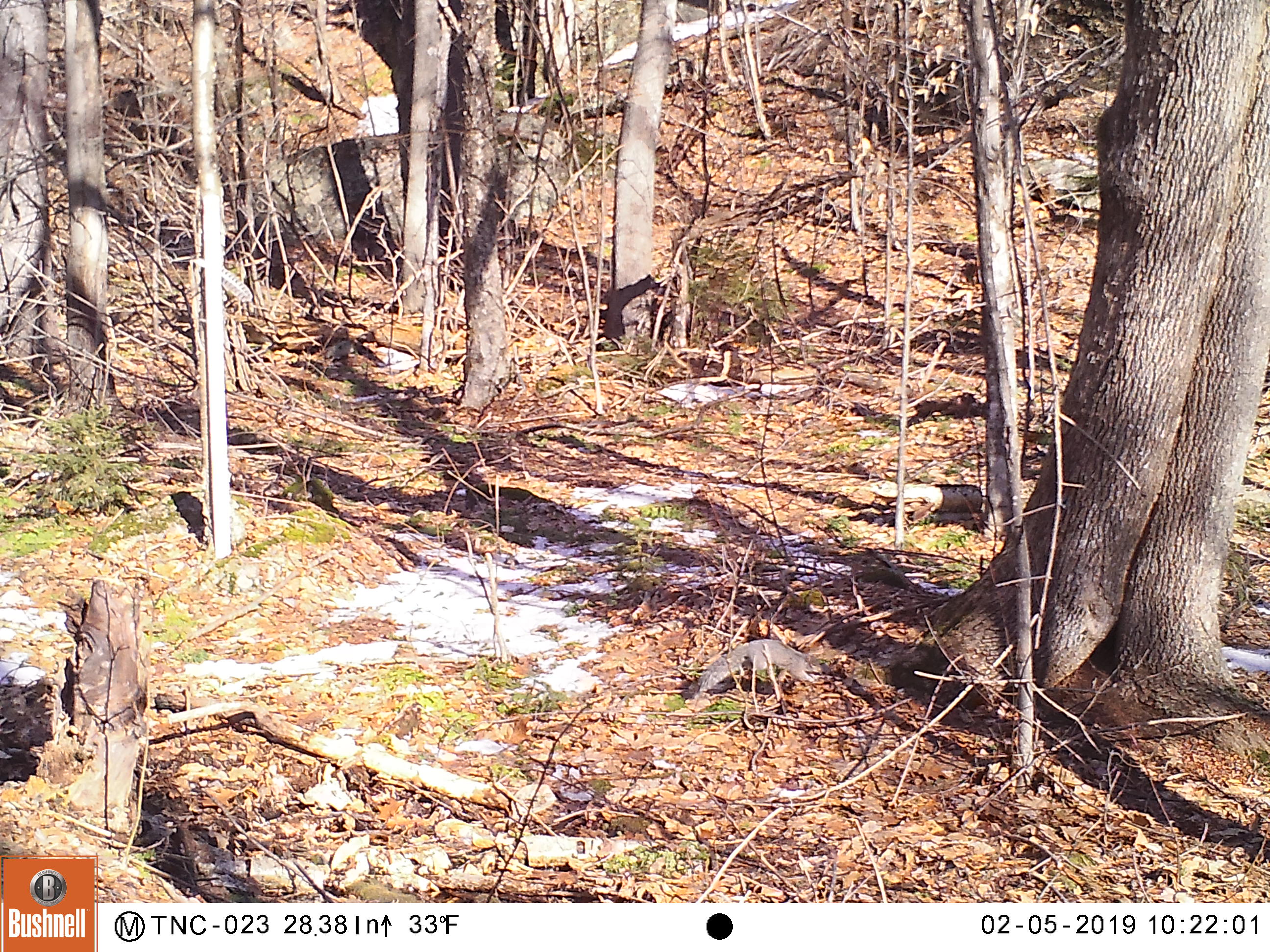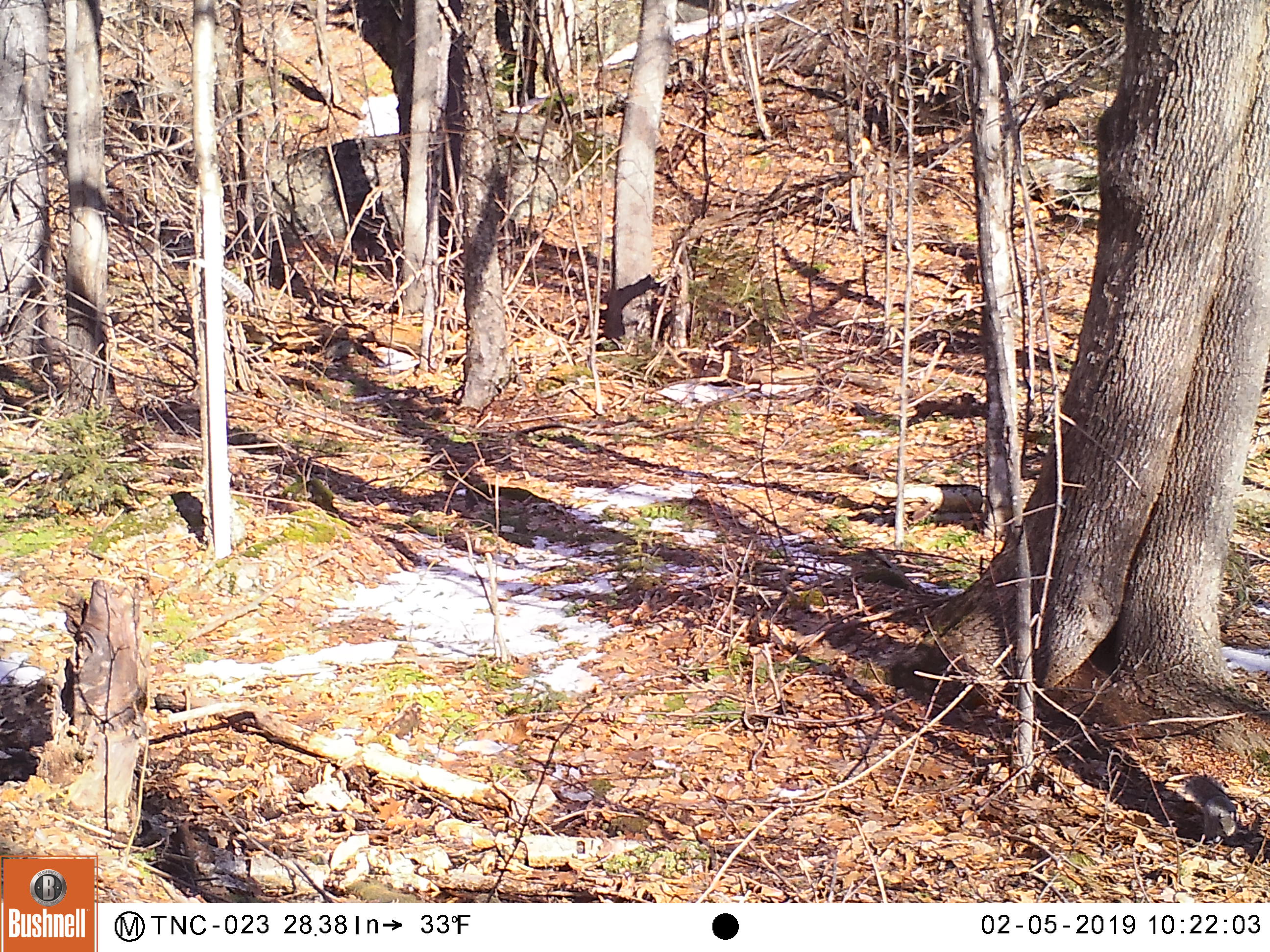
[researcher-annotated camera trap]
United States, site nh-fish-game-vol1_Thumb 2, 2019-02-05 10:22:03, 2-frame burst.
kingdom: Animalia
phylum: Chordata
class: Mammalia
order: Rodentia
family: Sciuridae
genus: Sciurus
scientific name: Sciurus carolinensis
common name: gray squirrel